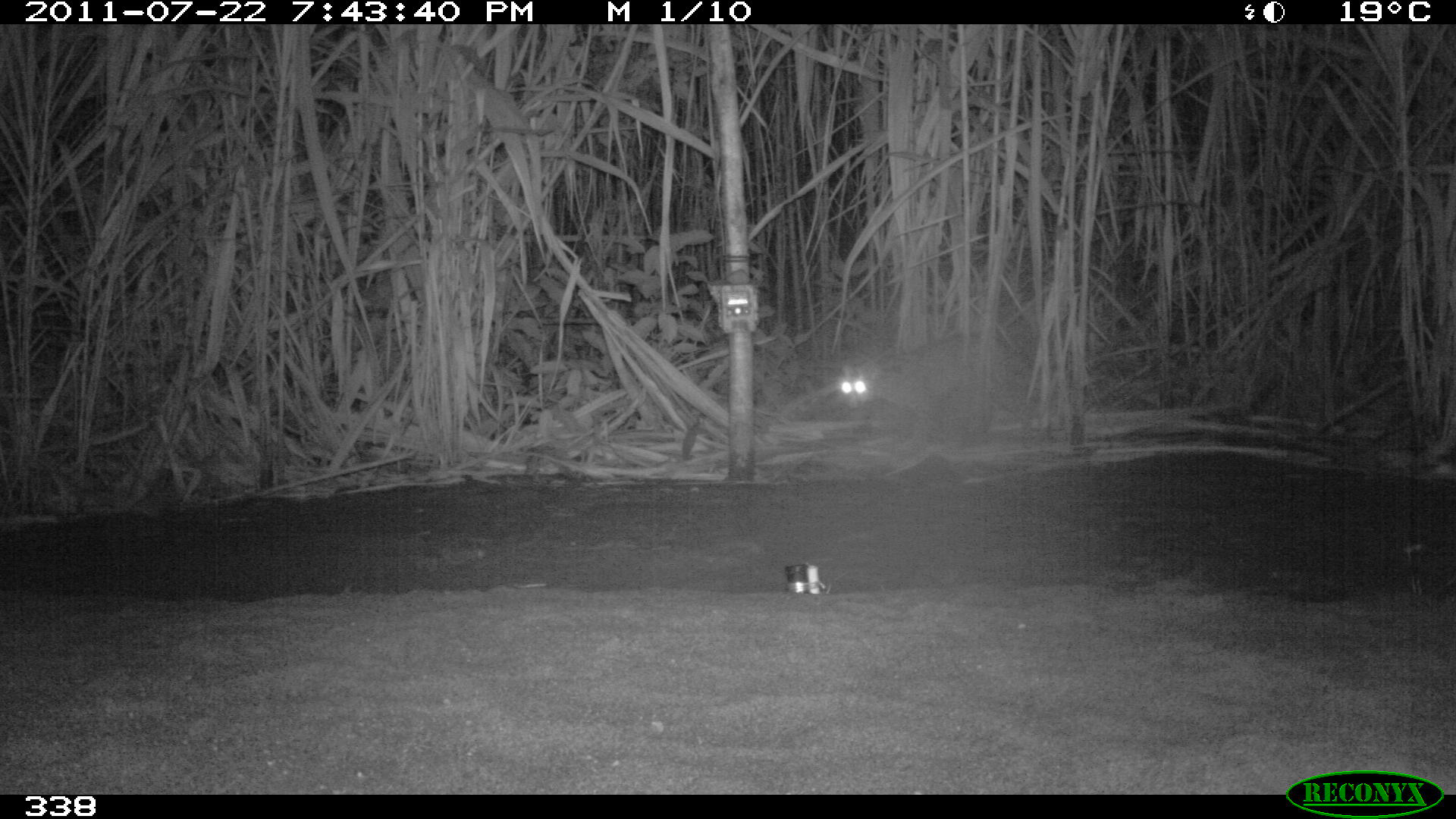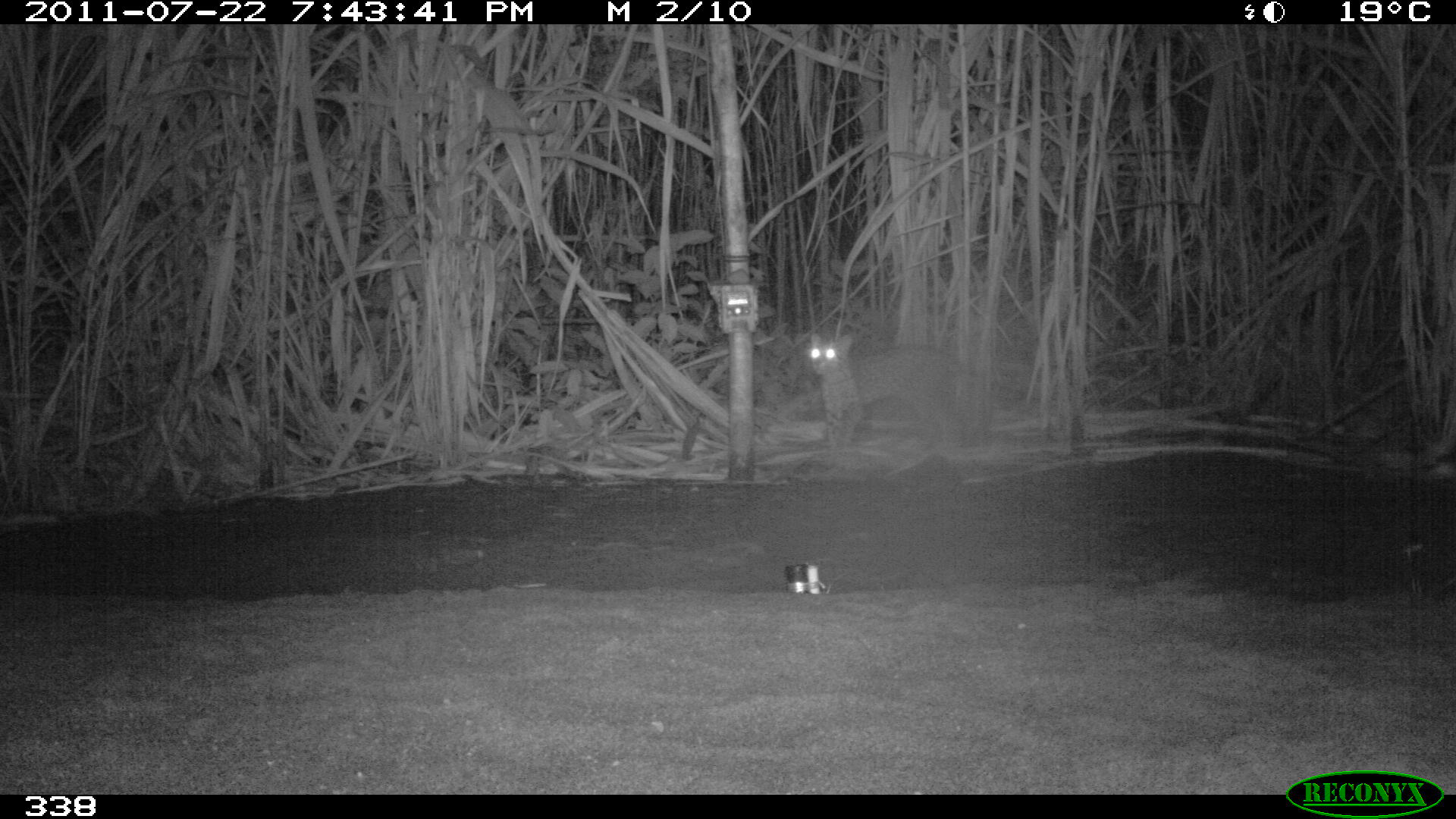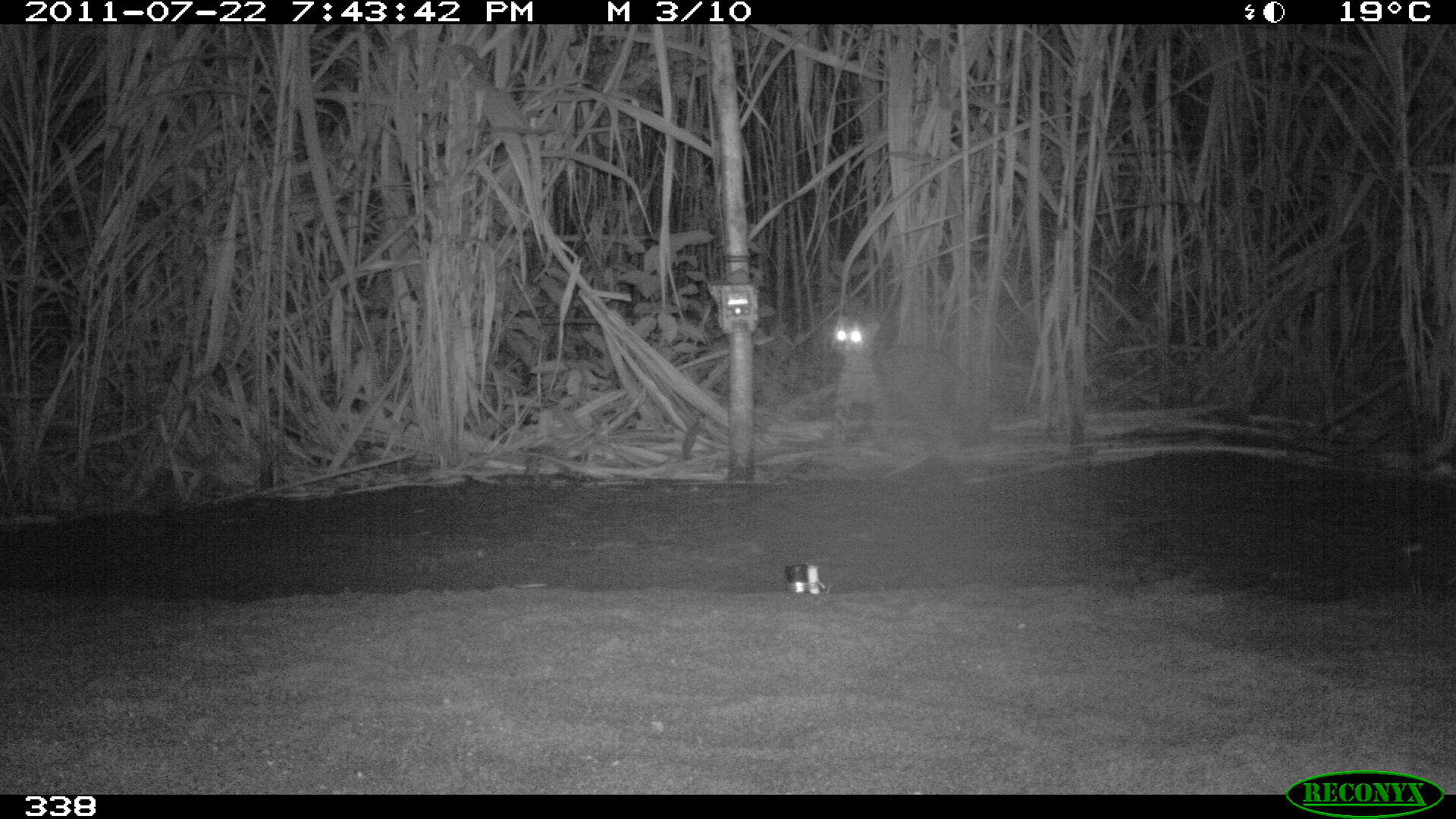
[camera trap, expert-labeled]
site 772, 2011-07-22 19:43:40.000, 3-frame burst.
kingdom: Animalia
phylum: Chordata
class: Mammalia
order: Carnivora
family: Felidae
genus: Leopardus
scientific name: Leopardus pardalis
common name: ocelot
Leopardus pardalis (ocelot).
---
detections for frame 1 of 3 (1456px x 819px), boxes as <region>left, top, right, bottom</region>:
leopardus pardalis: <region>836, 330, 1022, 448</region>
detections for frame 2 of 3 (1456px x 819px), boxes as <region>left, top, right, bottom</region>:
leopardus pardalis: <region>809, 332, 963, 458</region>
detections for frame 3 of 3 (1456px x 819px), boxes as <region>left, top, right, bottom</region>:
leopardus pardalis: <region>829, 312, 967, 461</region>